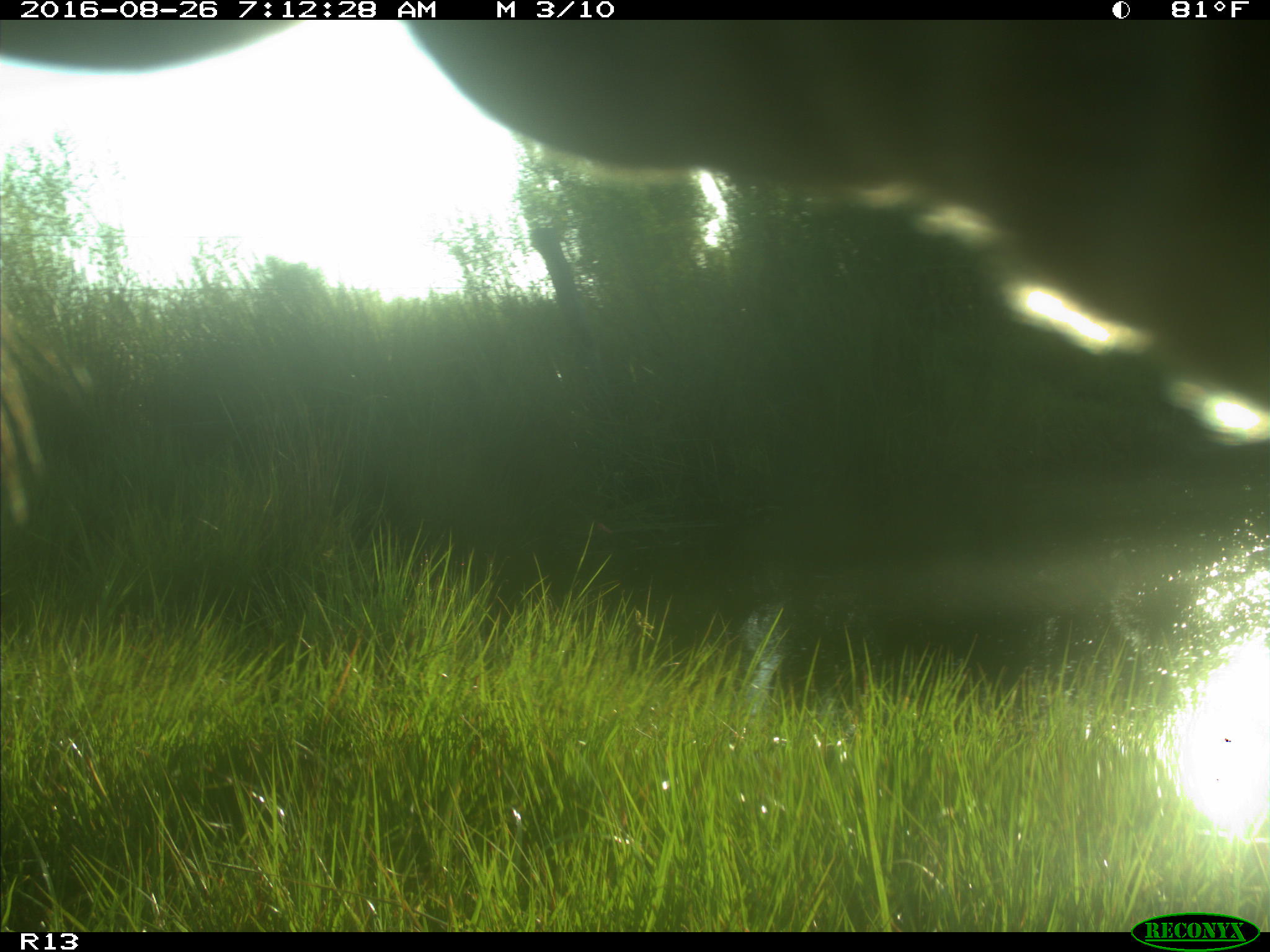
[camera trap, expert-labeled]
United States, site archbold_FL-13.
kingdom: Animalia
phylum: Chordata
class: Mammalia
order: Artiodactyla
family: Bovidae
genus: Bos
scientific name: Bos taurus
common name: domestic cow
Bos taurus (domestic cow).